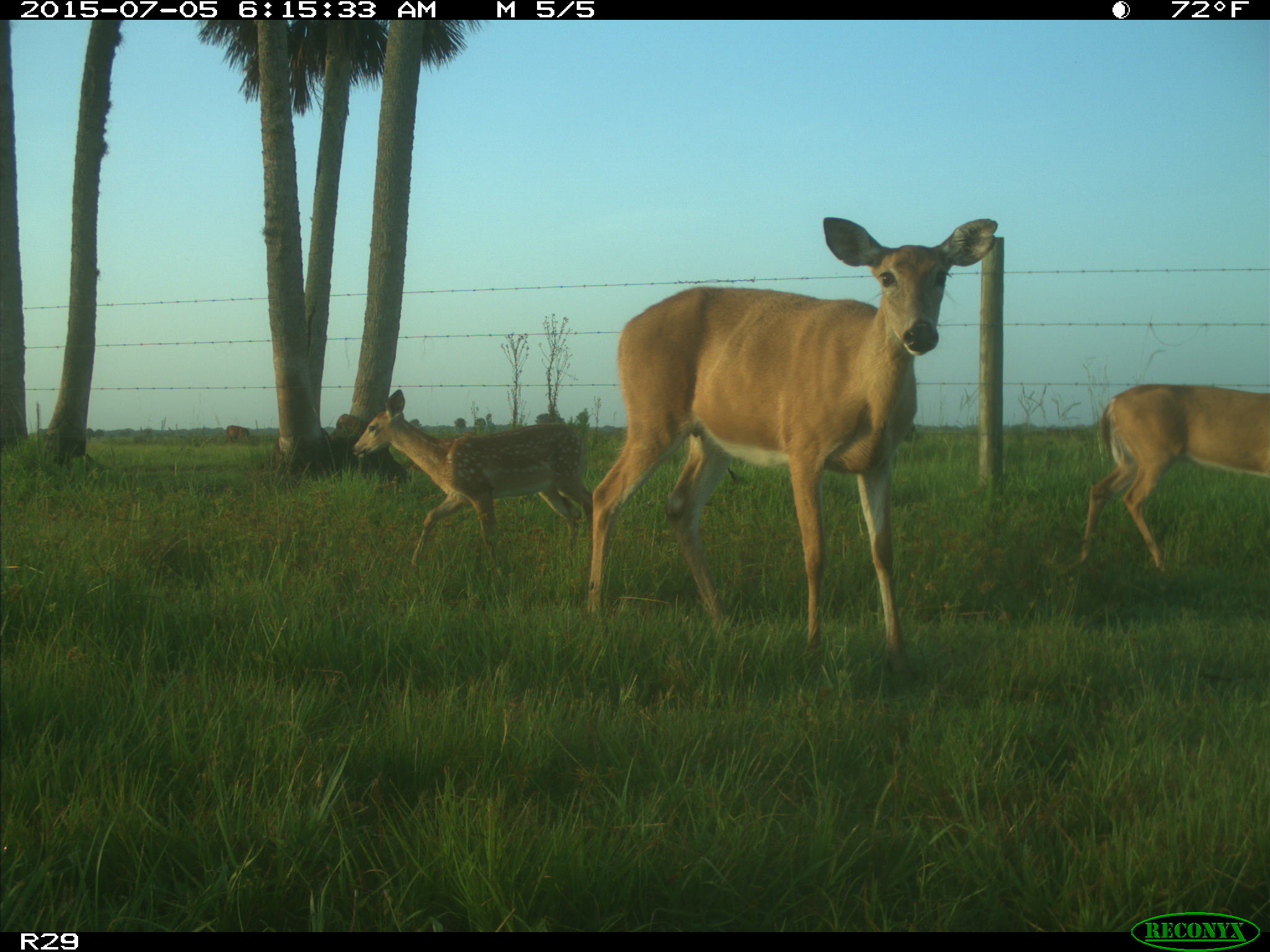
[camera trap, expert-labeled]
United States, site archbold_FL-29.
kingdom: Animalia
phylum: Chordata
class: Mammalia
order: Artiodactyla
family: Bovidae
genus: Bos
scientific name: Bos taurus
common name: domestic cow